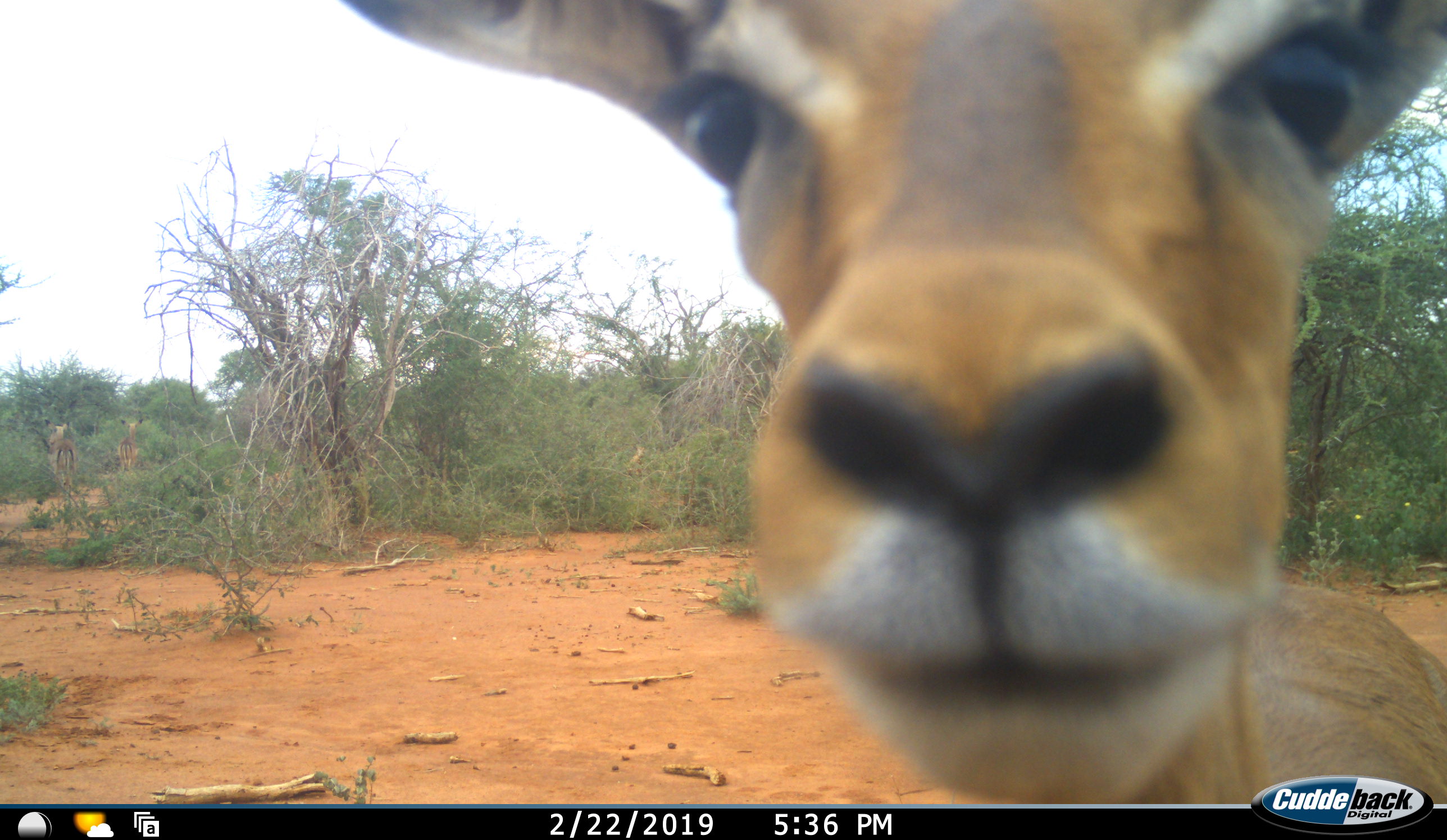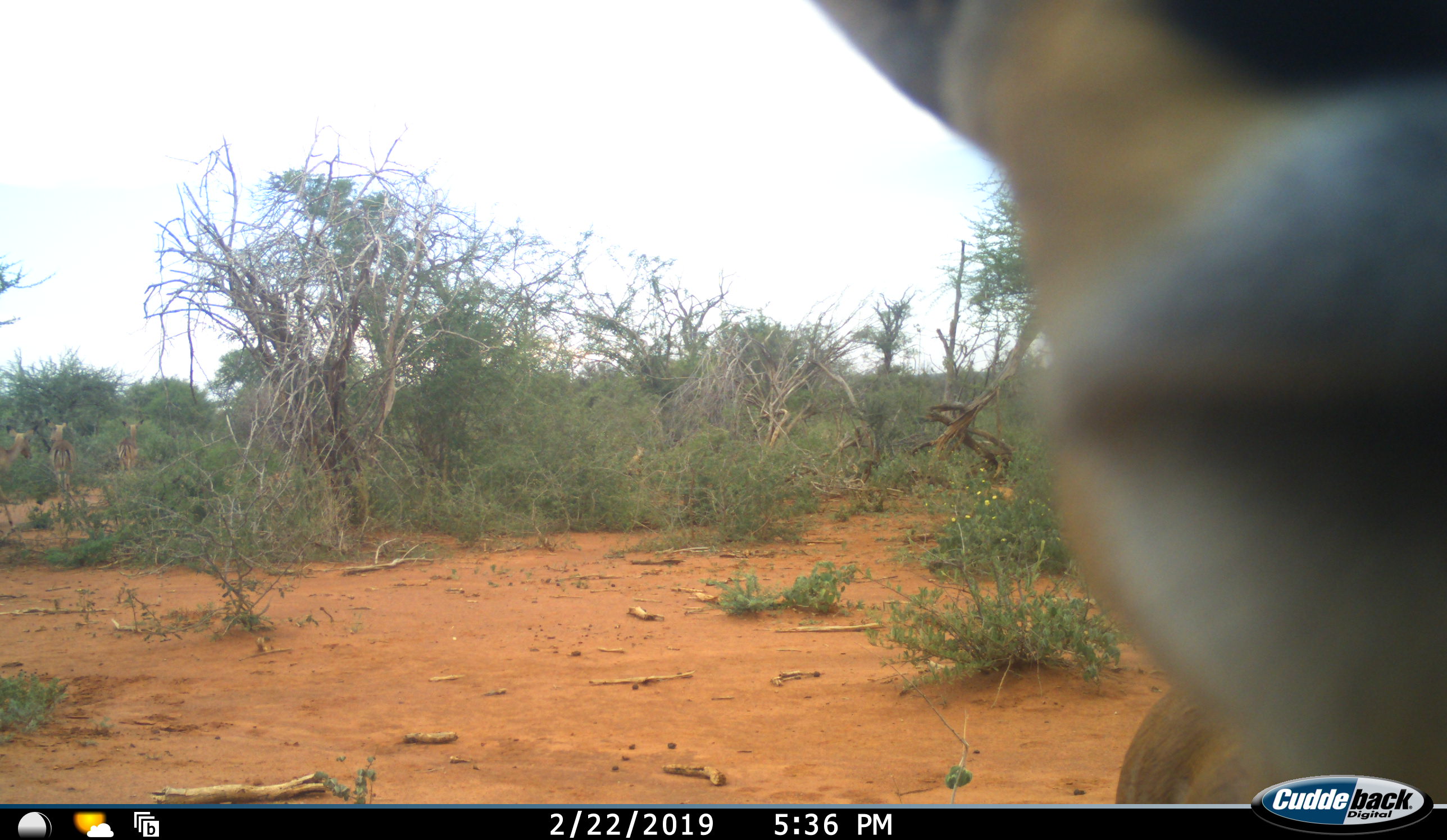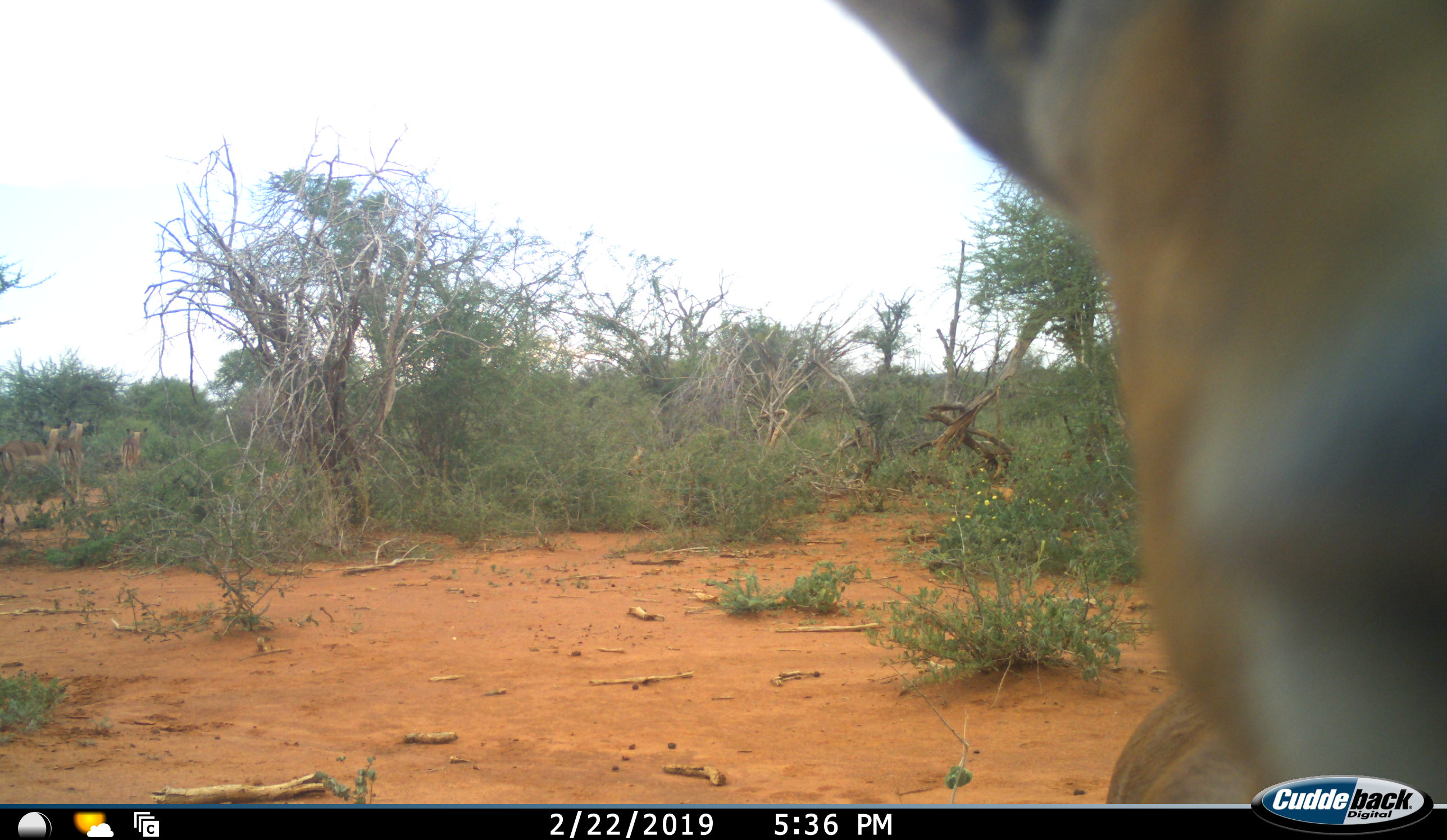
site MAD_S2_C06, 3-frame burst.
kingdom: Animalia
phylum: Chordata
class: Mammalia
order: Artiodactyla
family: Bovidae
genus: Aepyceros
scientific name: Aepyceros melampus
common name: impala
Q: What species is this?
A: Impala (Aepyceros melampus).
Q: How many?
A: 1.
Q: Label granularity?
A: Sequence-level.